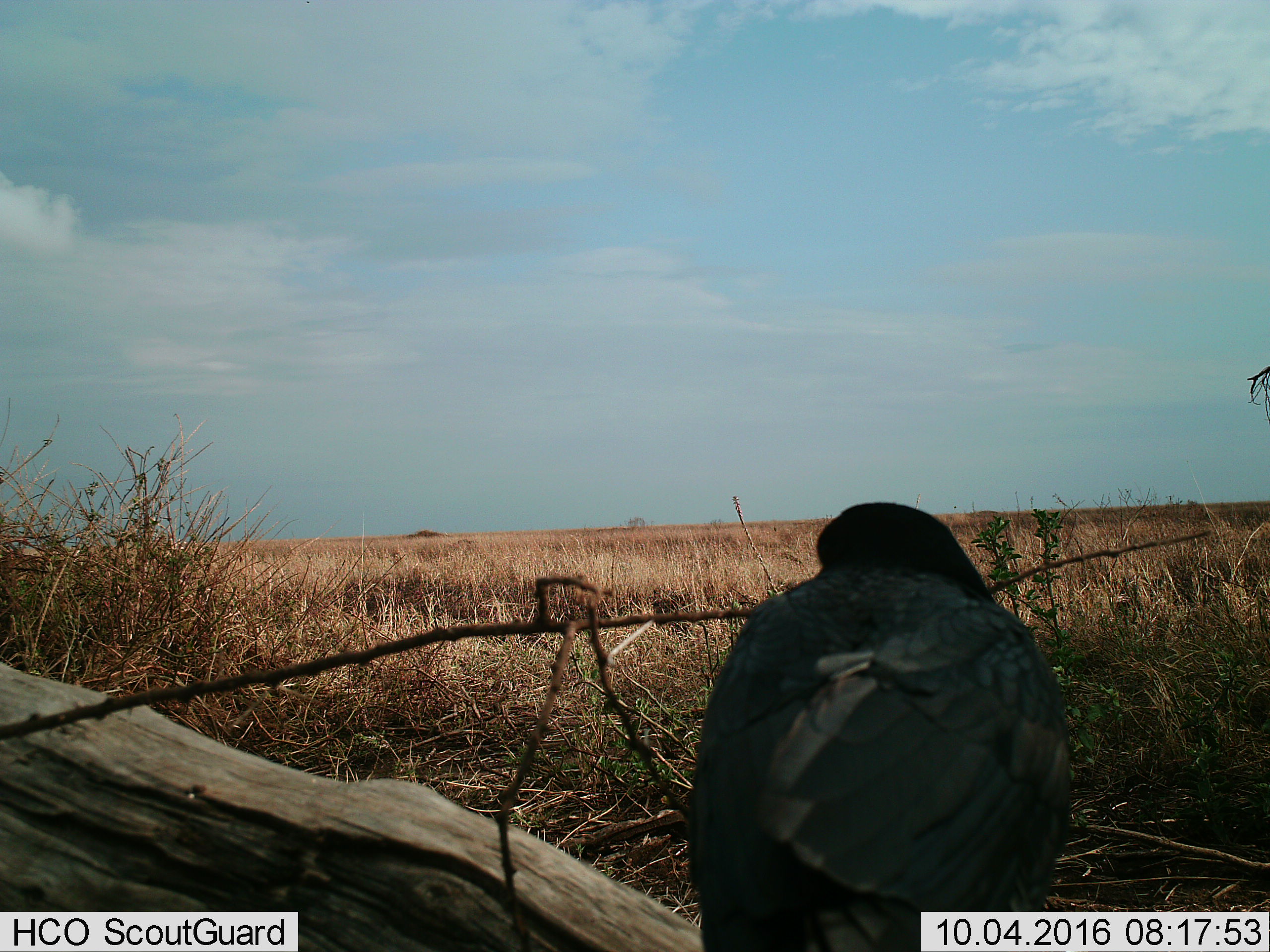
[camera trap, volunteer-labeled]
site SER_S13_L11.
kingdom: Animalia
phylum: Chordata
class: Aves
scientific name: Aves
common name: bird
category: birdother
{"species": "birdother (bird) (Aves)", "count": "1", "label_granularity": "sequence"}